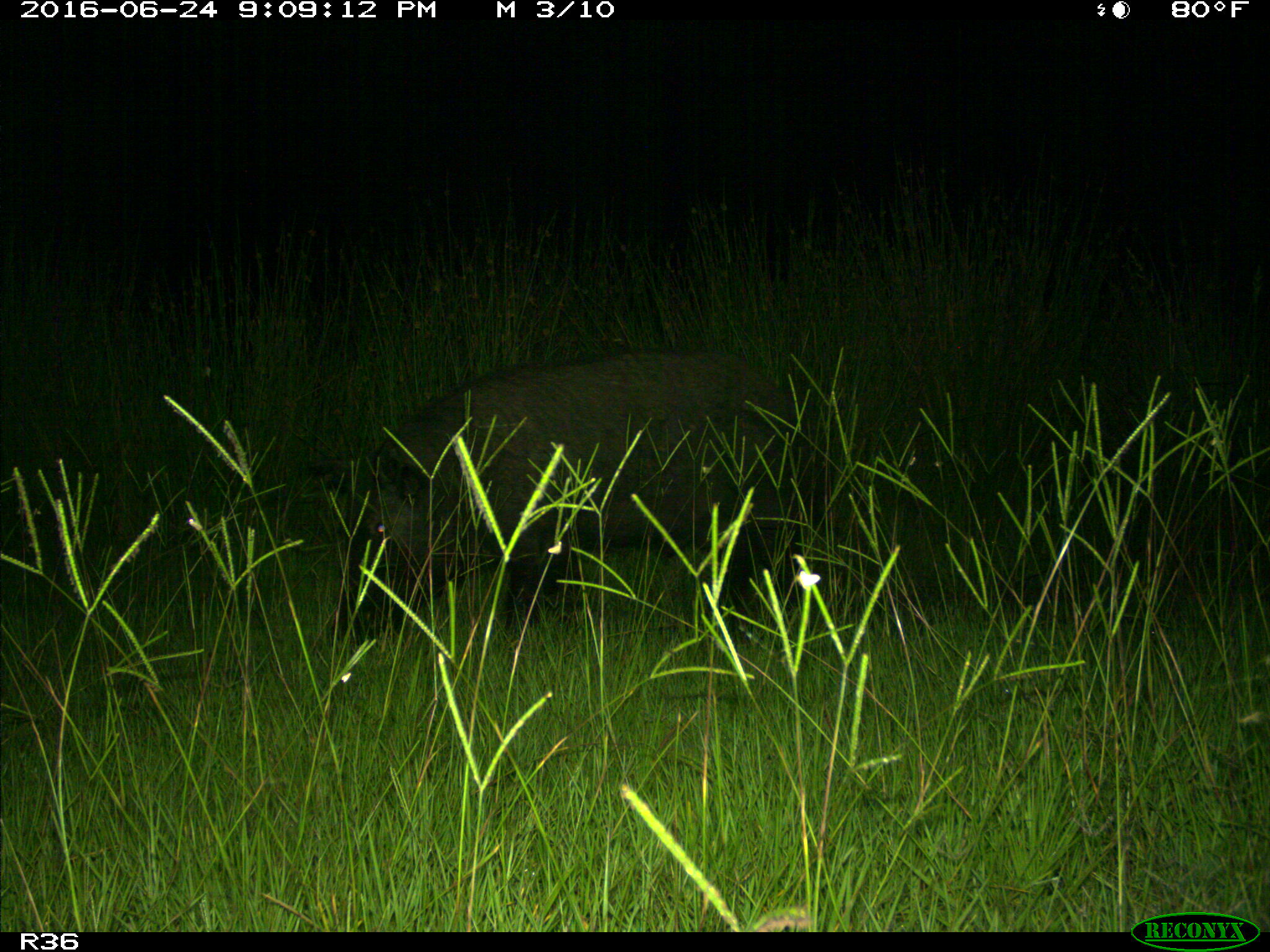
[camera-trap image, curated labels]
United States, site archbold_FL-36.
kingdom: Animalia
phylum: Chordata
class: Mammalia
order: Artiodactyla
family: Suidae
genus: Sus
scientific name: Sus scrofa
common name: wild boar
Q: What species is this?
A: Sus scrofa (wild boar).